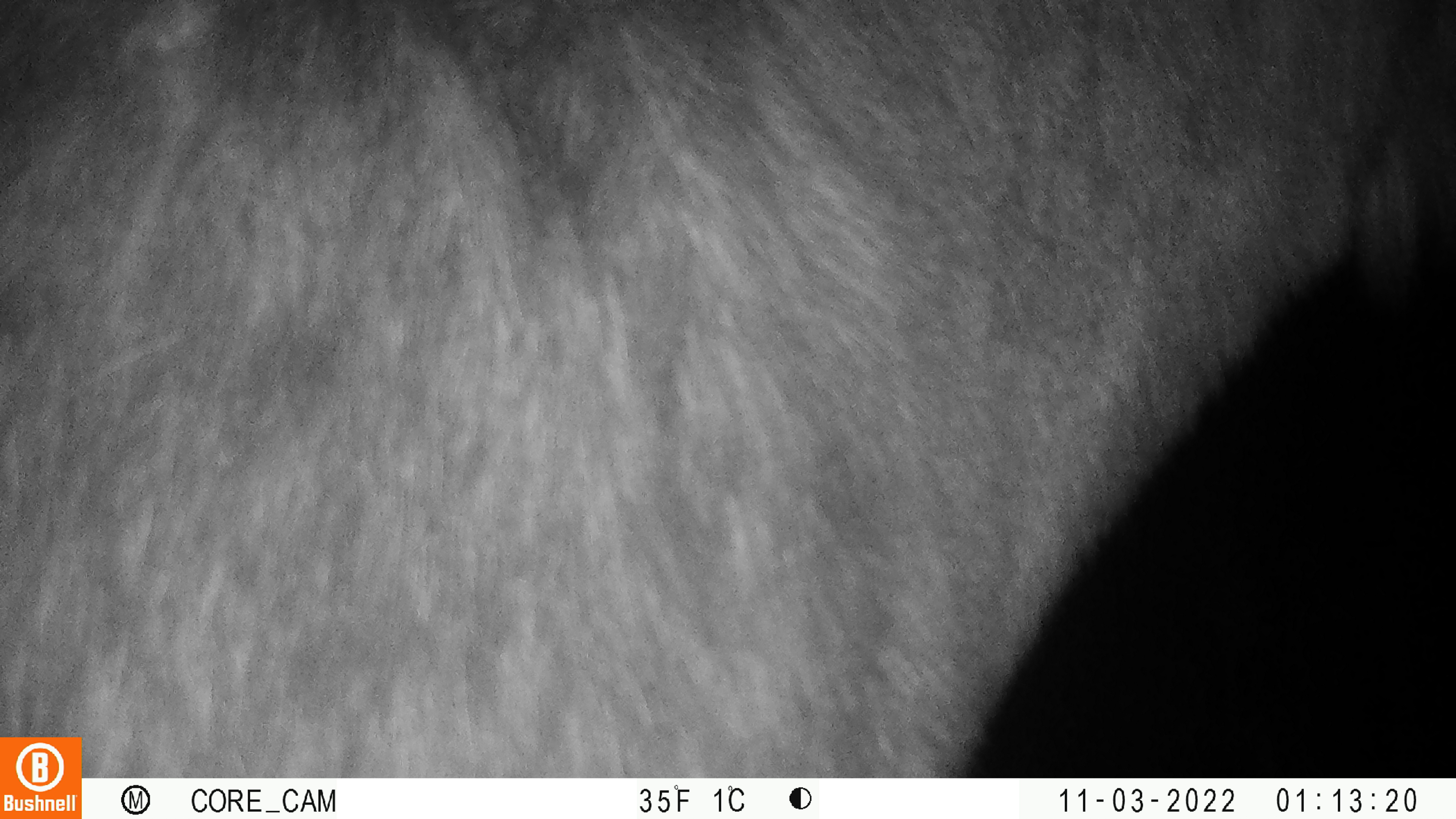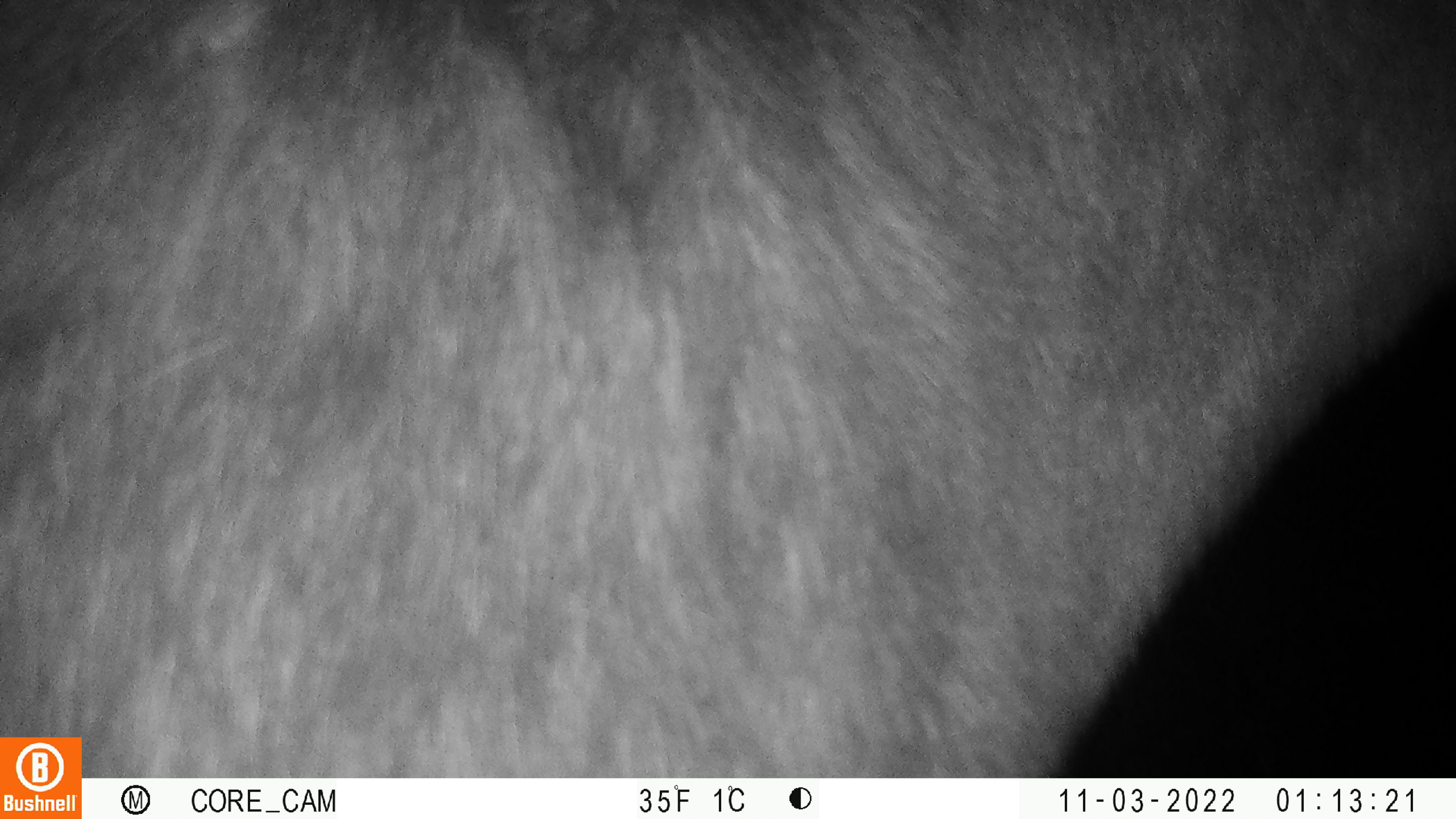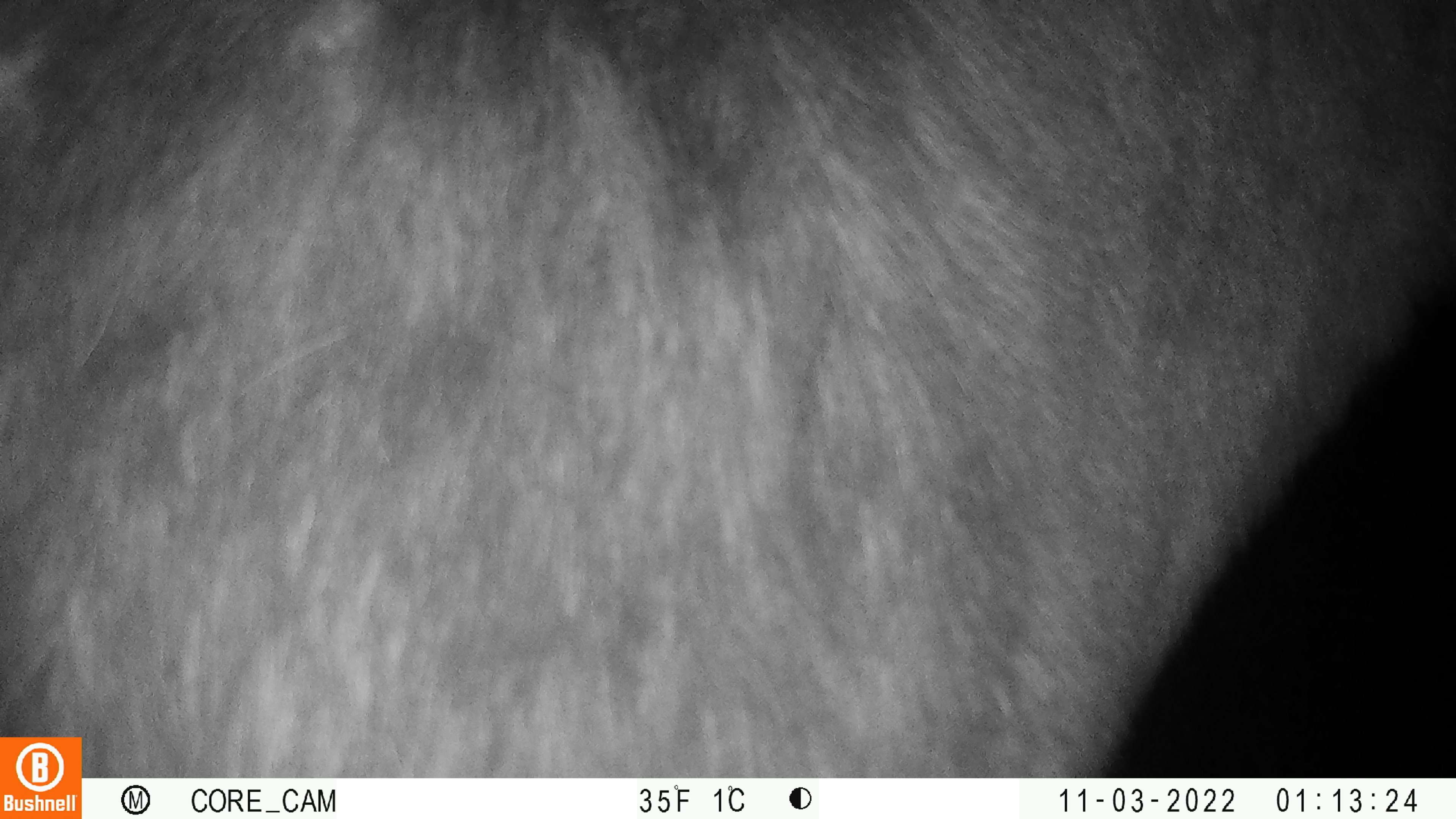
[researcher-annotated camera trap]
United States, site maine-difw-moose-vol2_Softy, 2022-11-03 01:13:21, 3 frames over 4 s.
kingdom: Animalia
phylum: Chordata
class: Mammalia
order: Artiodactyla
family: Cervidae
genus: Alces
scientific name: Alces alces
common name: moose